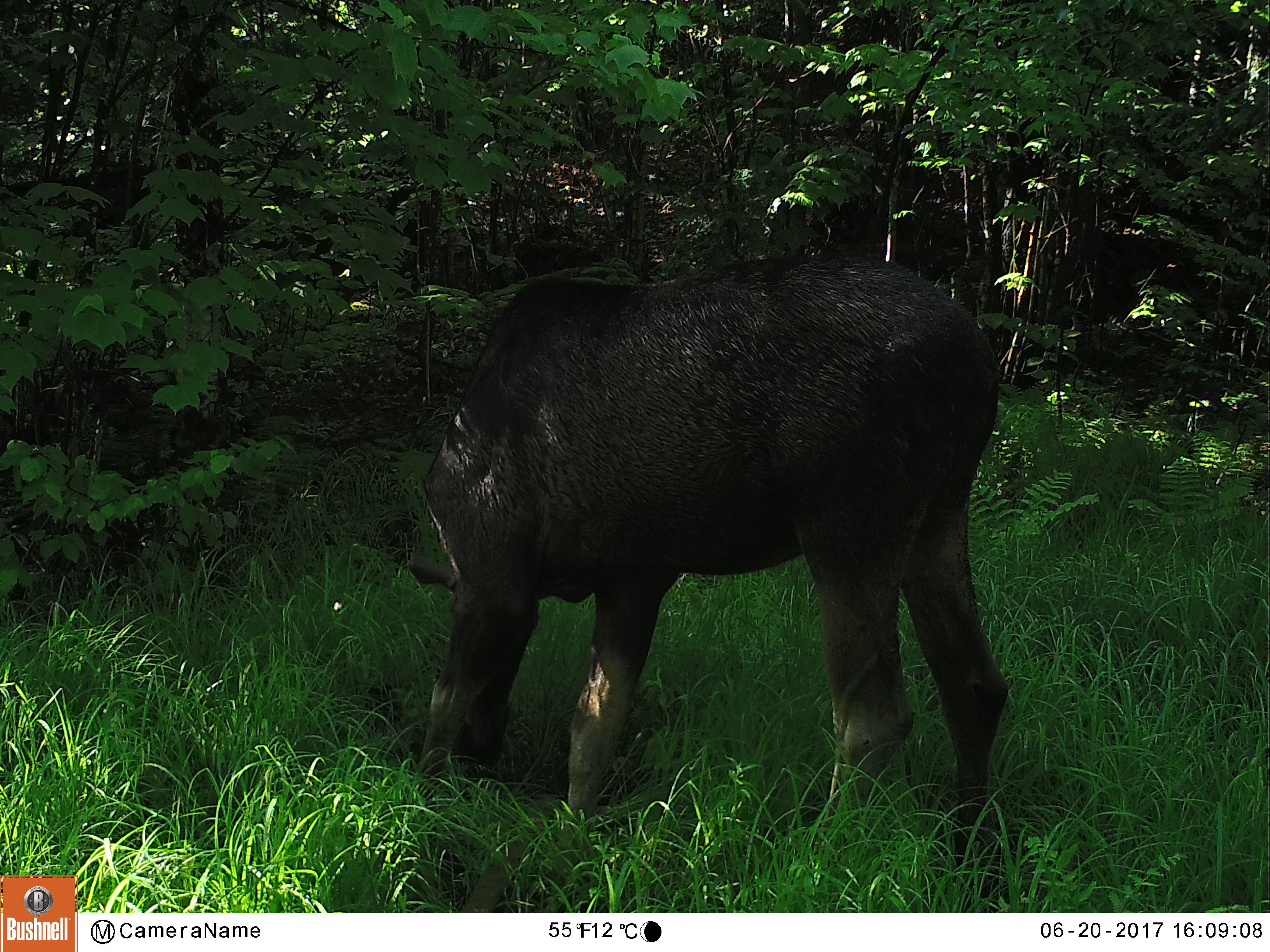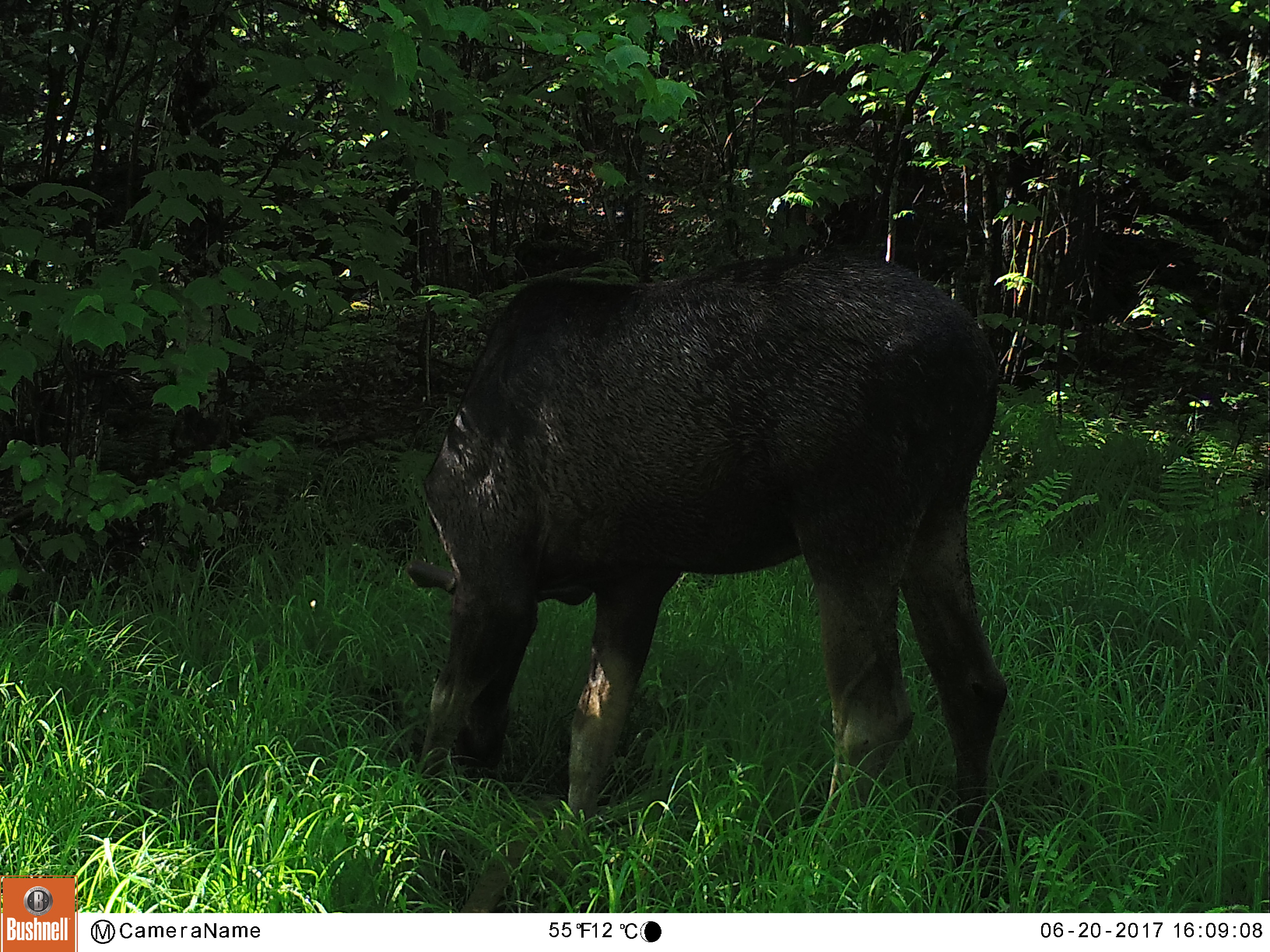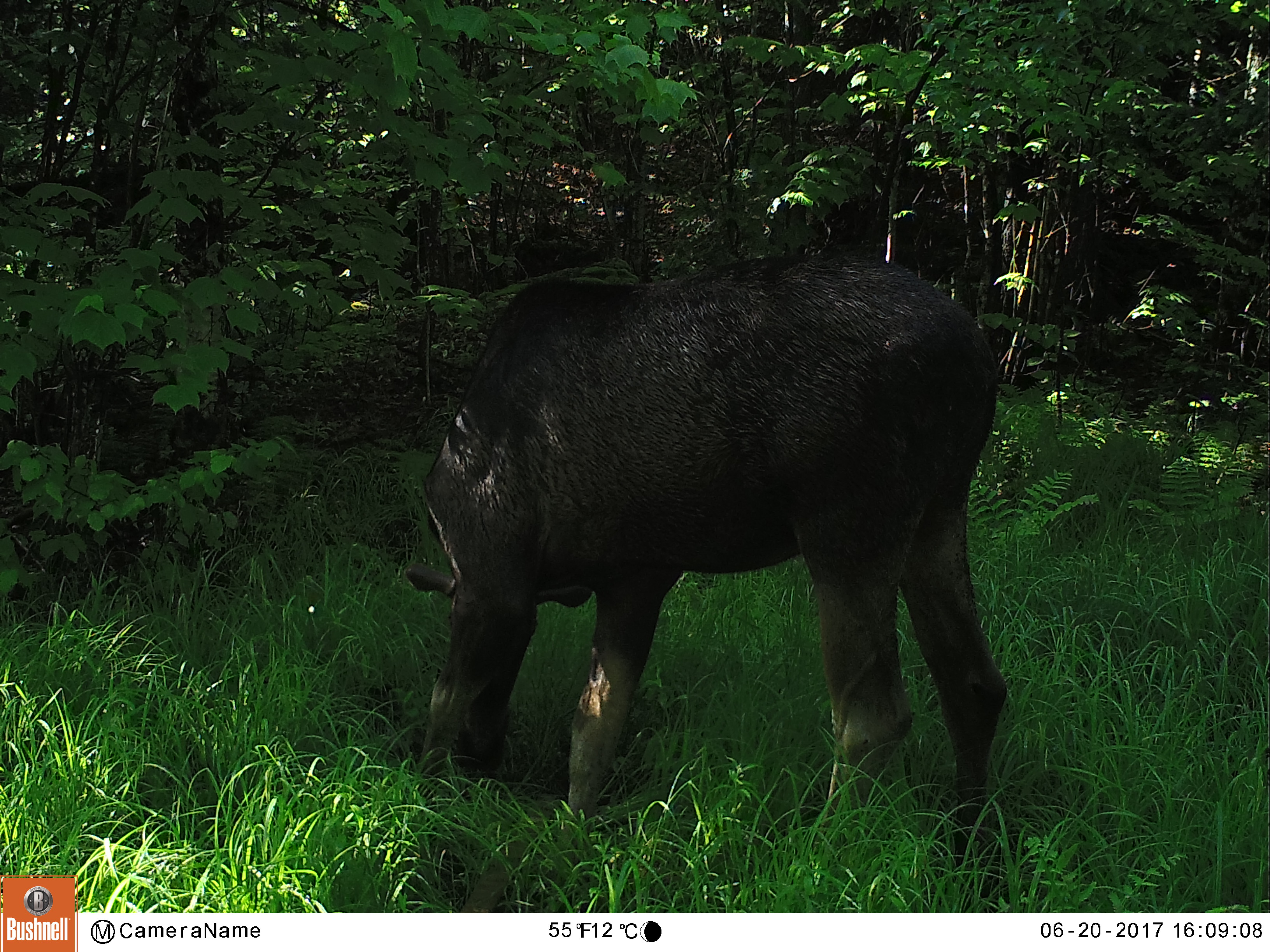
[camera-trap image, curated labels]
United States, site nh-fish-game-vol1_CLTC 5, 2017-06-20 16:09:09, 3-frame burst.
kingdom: Animalia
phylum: Chordata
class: Mammalia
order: Artiodactyla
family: Cervidae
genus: Alces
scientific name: Alces alces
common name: moose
Moose (Alces alces).